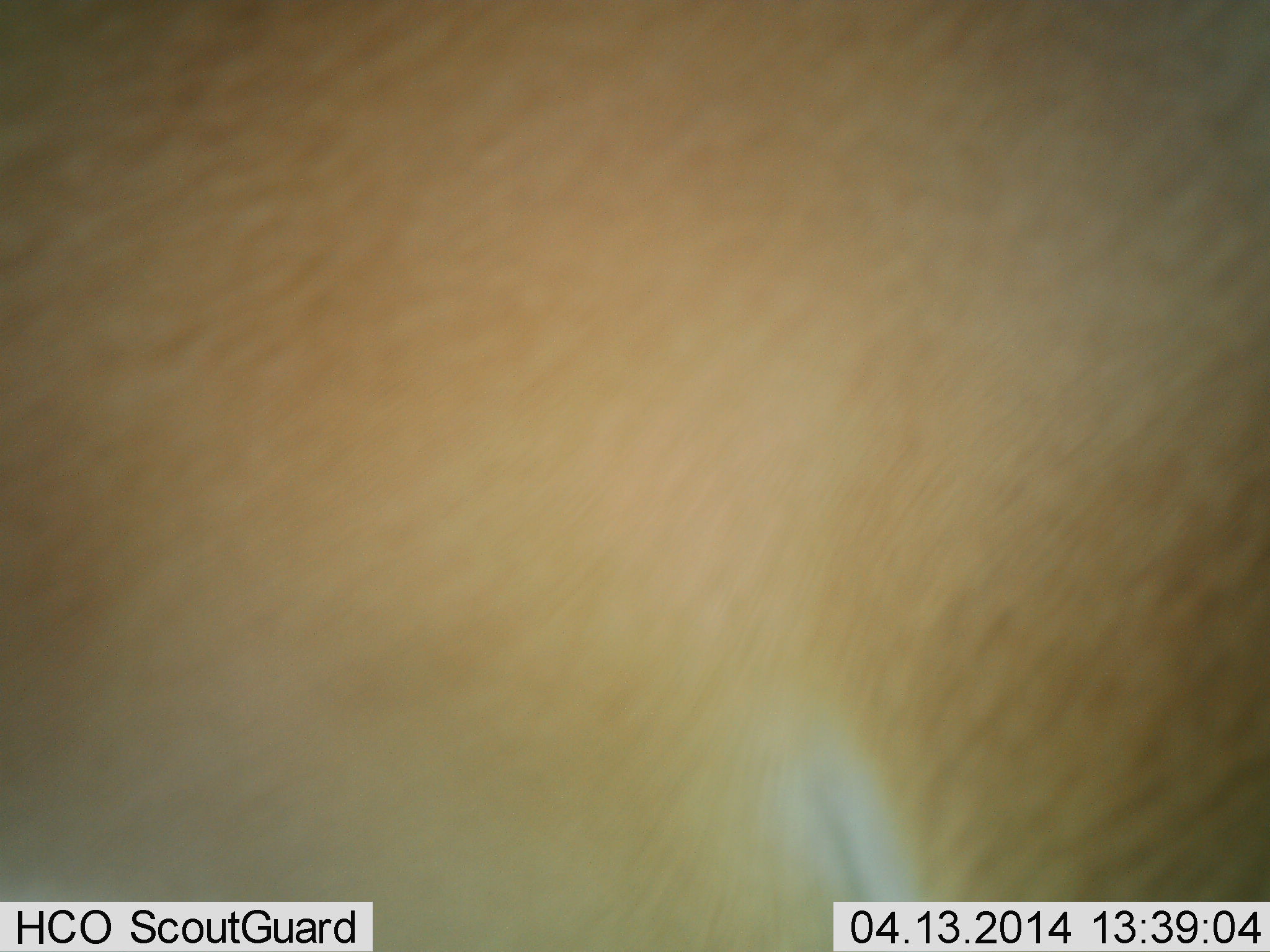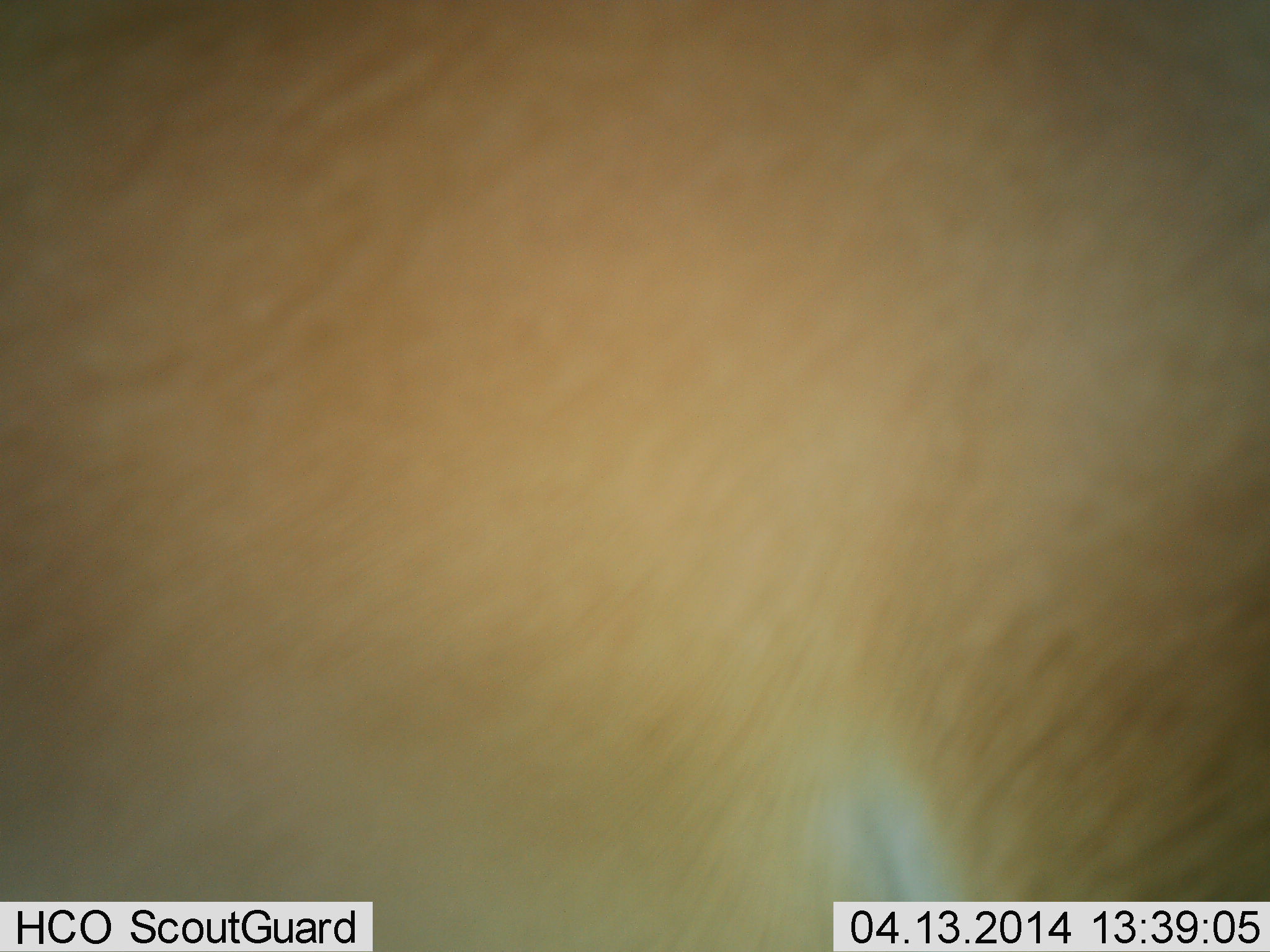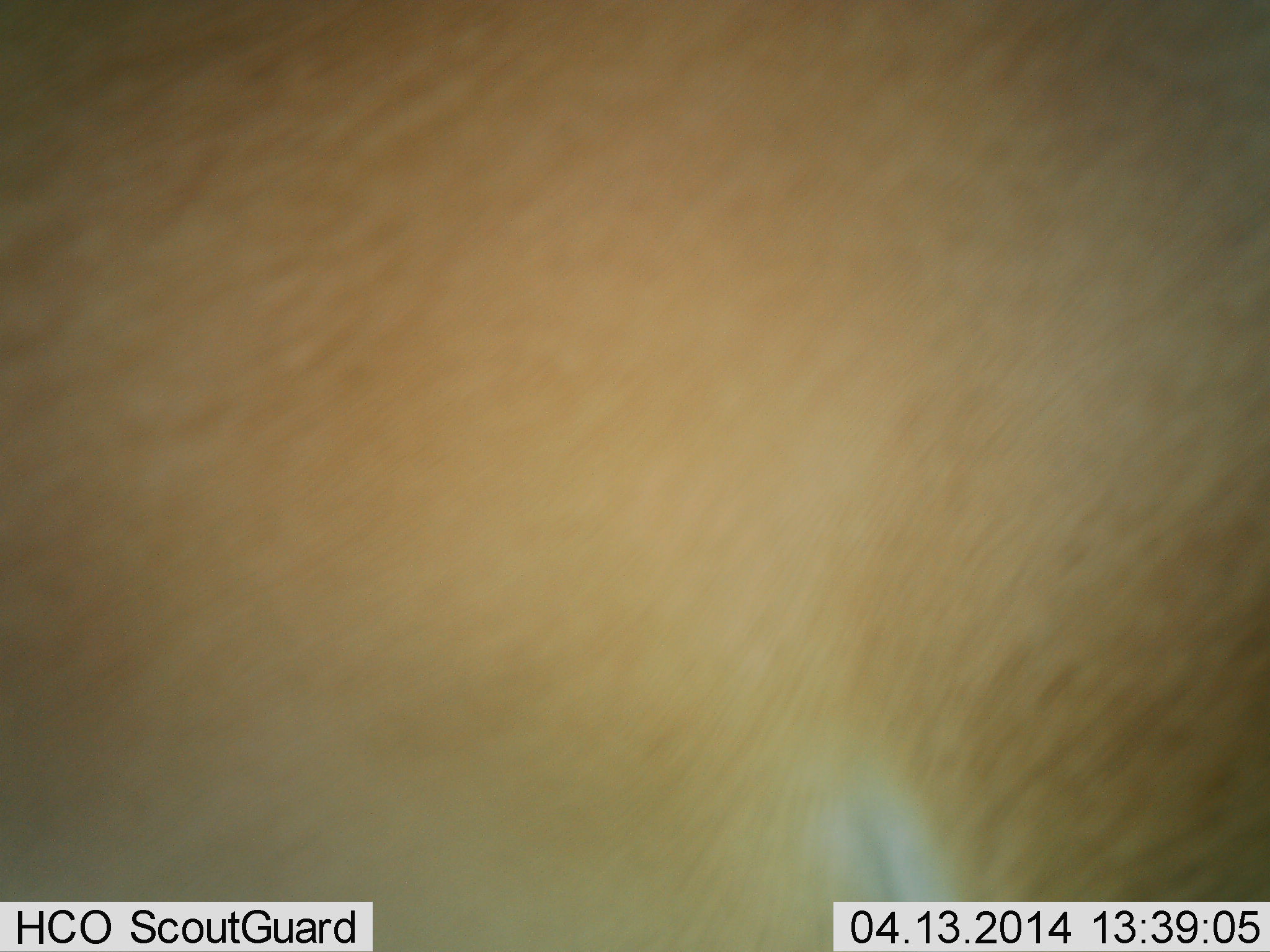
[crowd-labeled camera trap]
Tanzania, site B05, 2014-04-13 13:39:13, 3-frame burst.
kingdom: Animalia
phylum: Chordata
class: Mammalia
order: Carnivora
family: Felidae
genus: Panthera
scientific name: Panthera leo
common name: lion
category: lionfemale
Lionfemale (lion) (Panthera leo), count 1. Behavior (volunteer vote fractions): standing 25%, resting 25%, moving 50%, interacting 0%. Young present (vote fraction): 0%. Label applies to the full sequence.